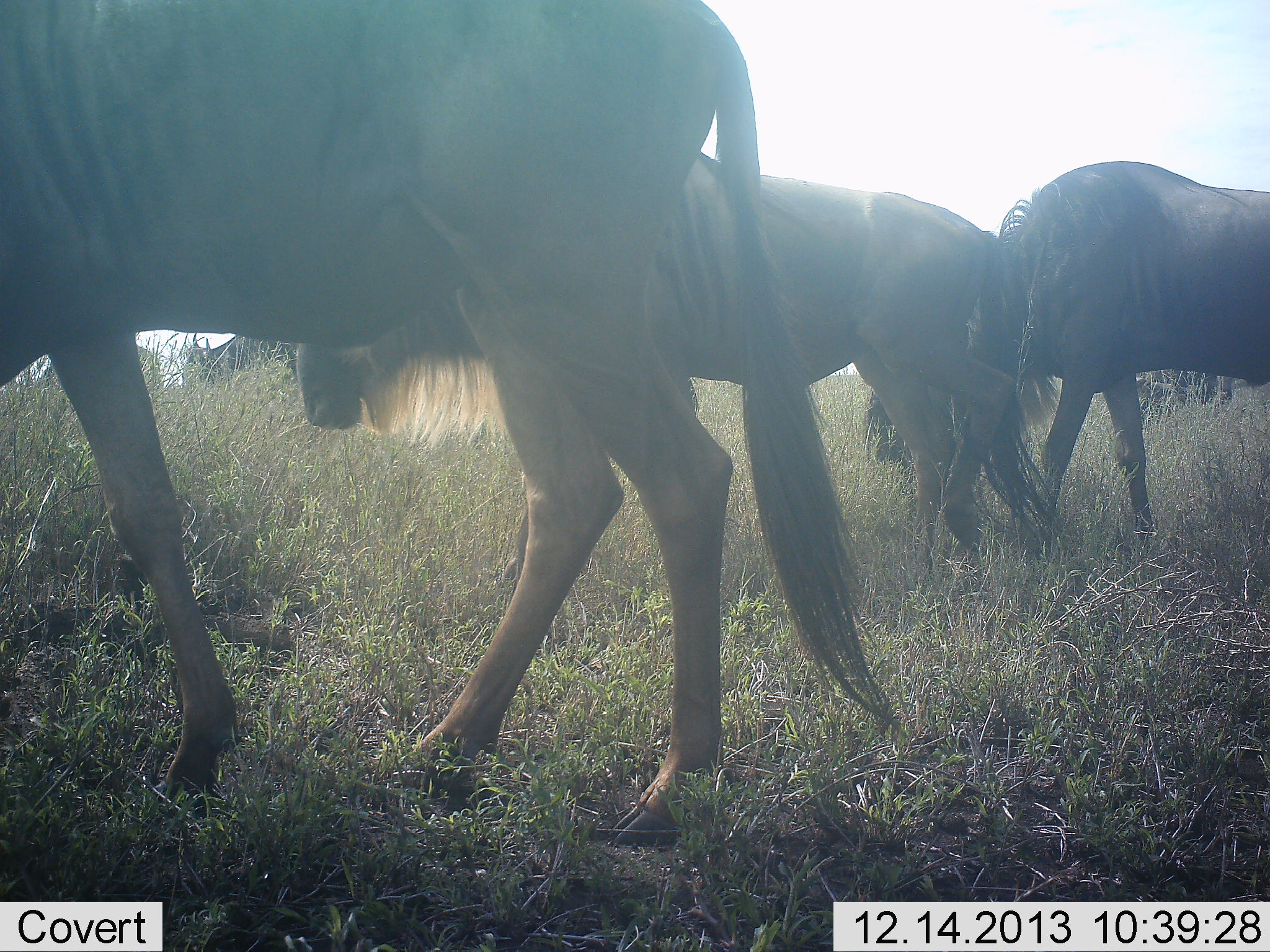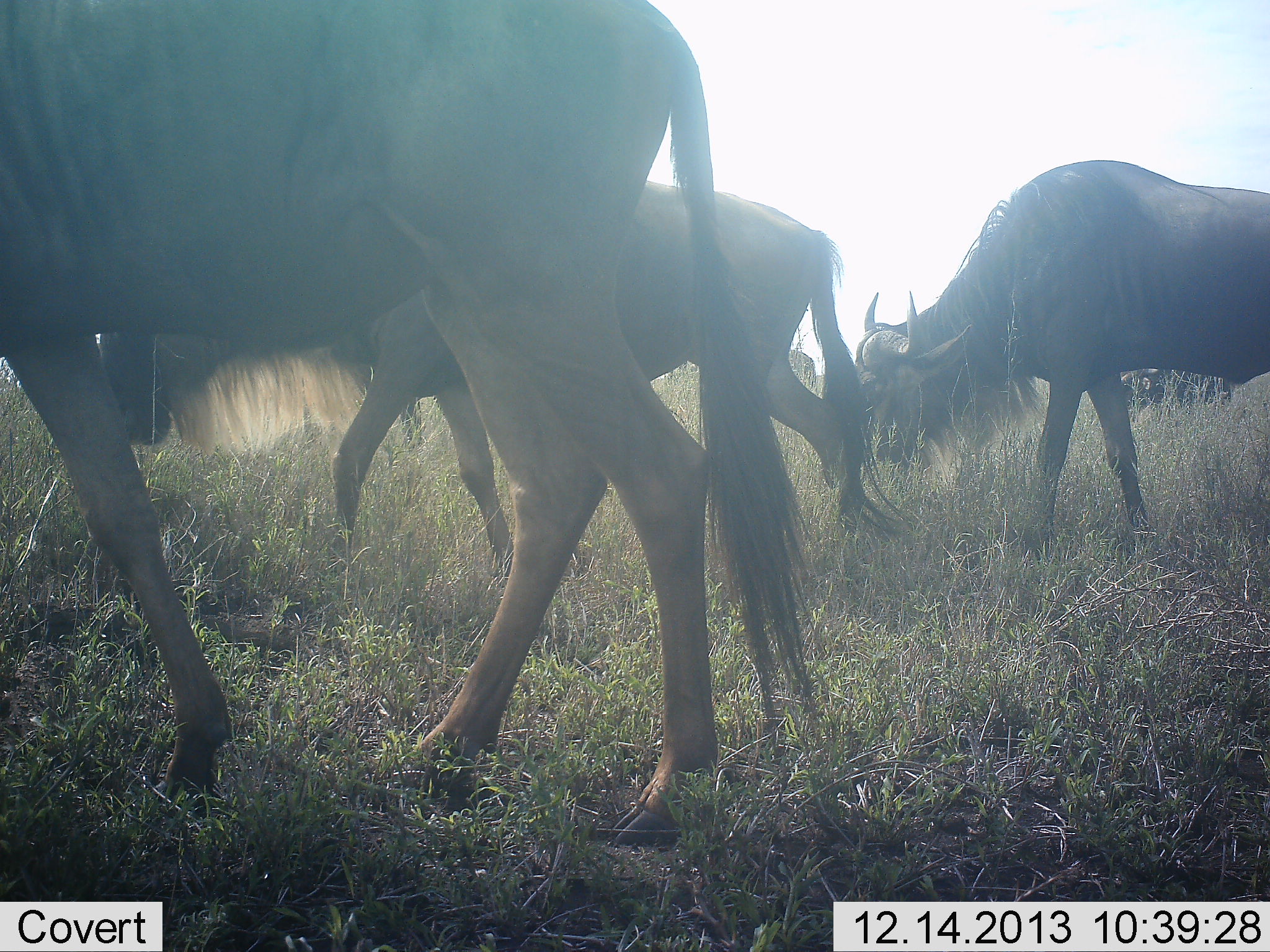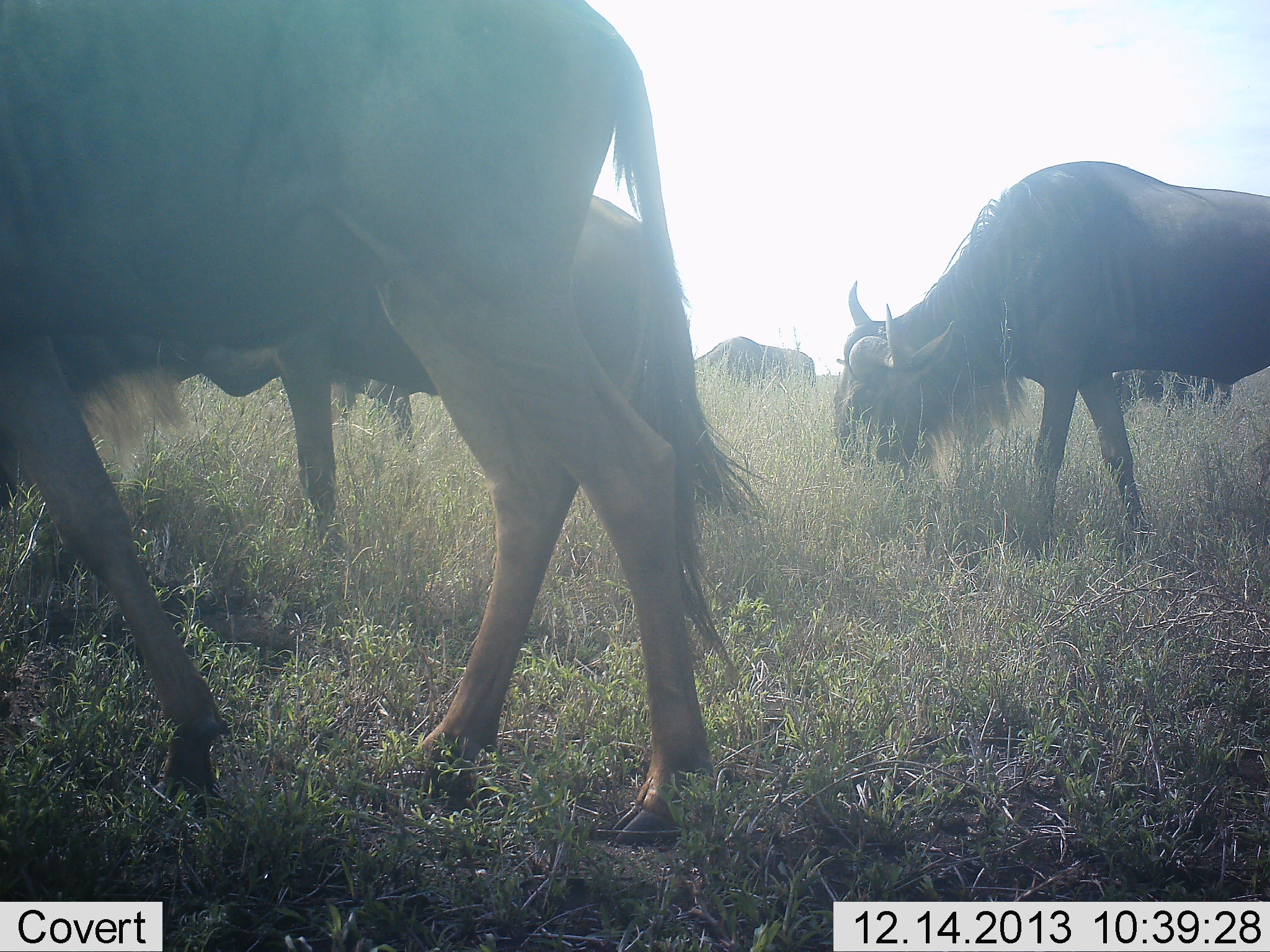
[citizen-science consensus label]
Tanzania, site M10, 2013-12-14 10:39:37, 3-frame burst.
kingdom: Animalia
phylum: Chordata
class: Mammalia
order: Artiodactyla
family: Bovidae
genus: Connochaetes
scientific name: Connochaetes taurinus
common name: blue wildebeest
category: wildebeest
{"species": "wildebeest (blue wildebeest) (Connochaetes taurinus)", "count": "4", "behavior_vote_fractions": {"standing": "20%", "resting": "0%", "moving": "80%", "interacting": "0%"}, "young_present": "0%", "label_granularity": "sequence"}